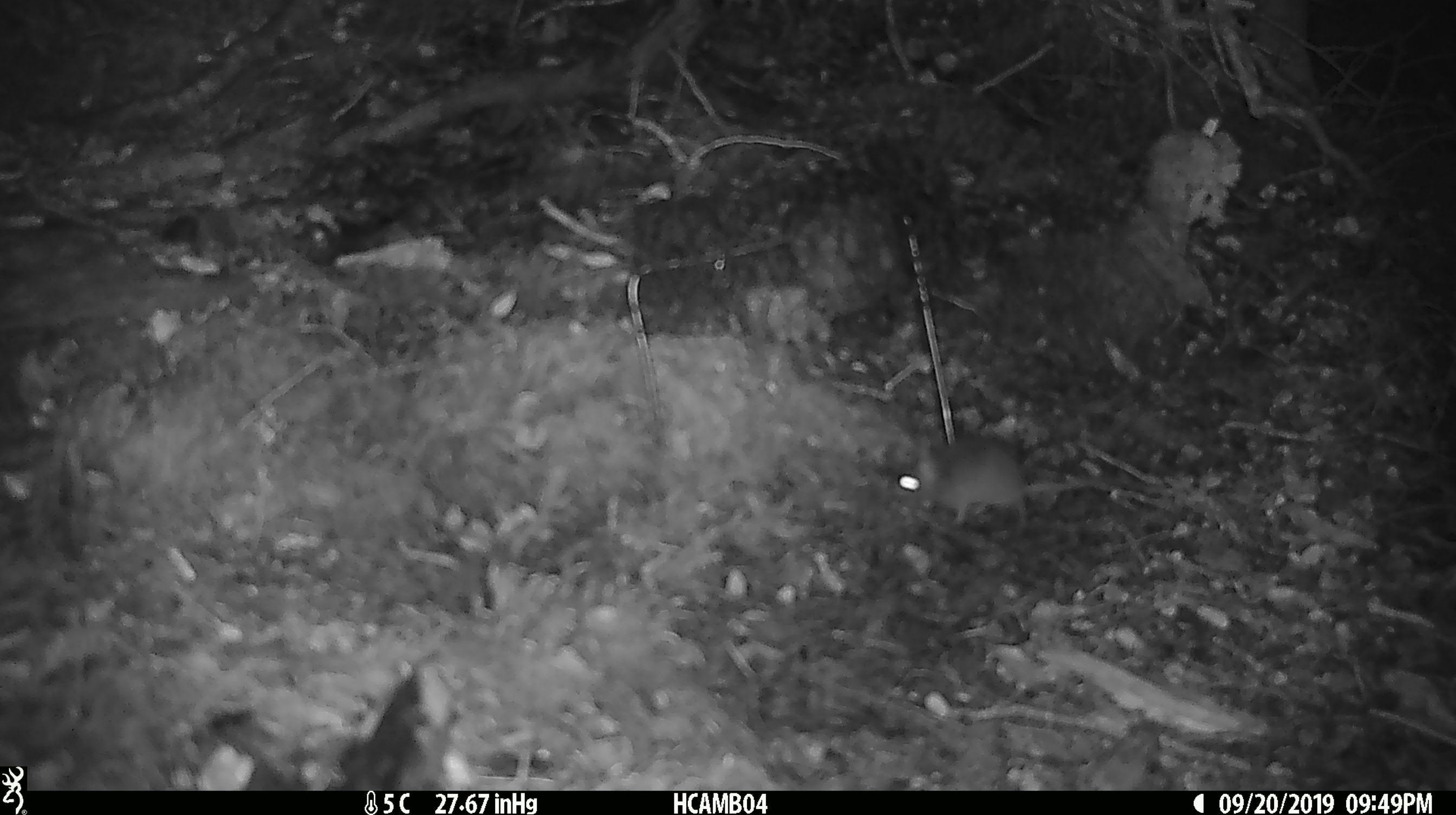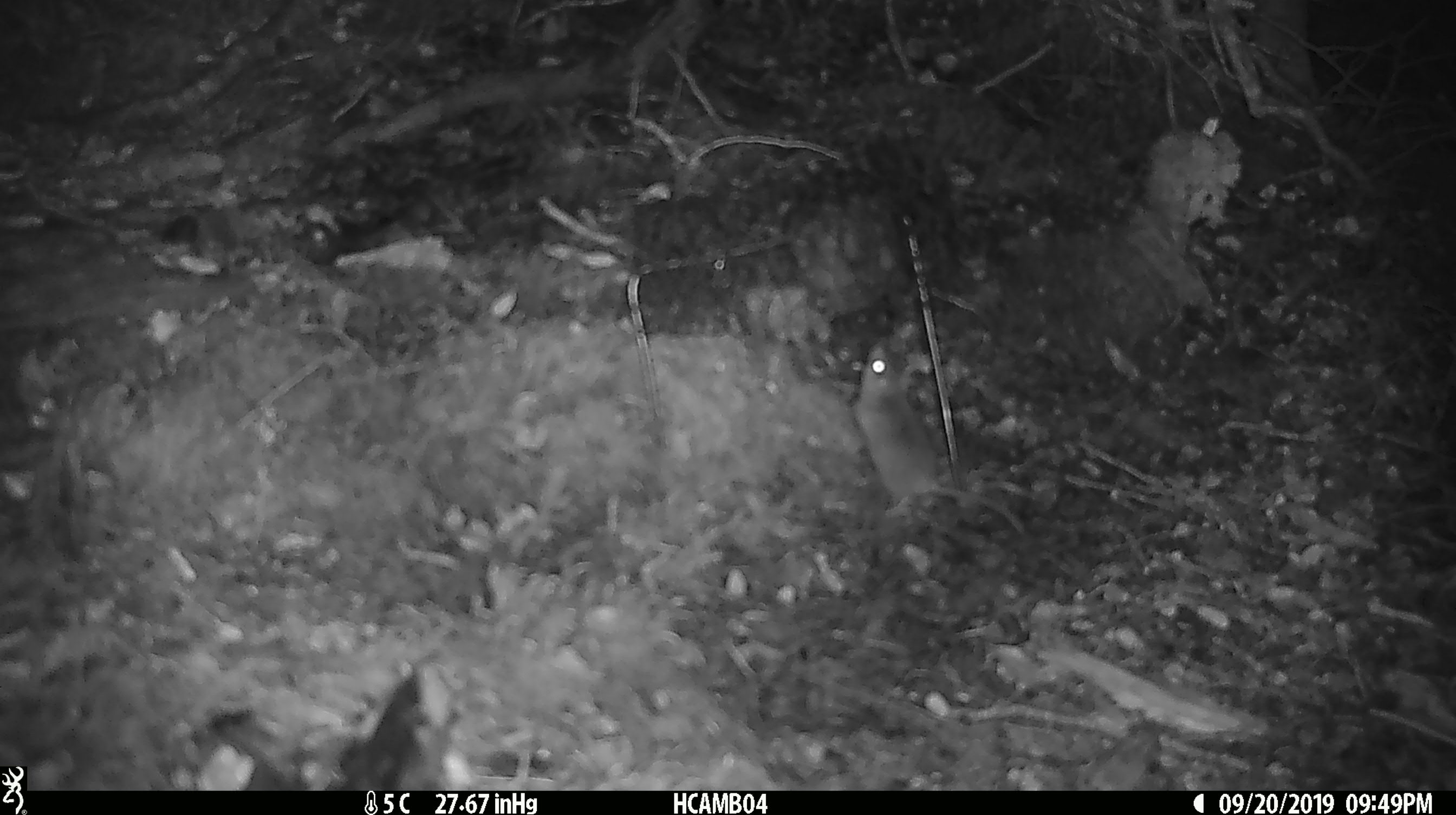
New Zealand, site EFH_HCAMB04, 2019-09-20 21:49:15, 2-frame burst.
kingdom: Animalia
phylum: Chordata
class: Mammalia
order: Rodentia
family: Muridae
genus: Mus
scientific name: Mus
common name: mouse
Mouse (Mus).